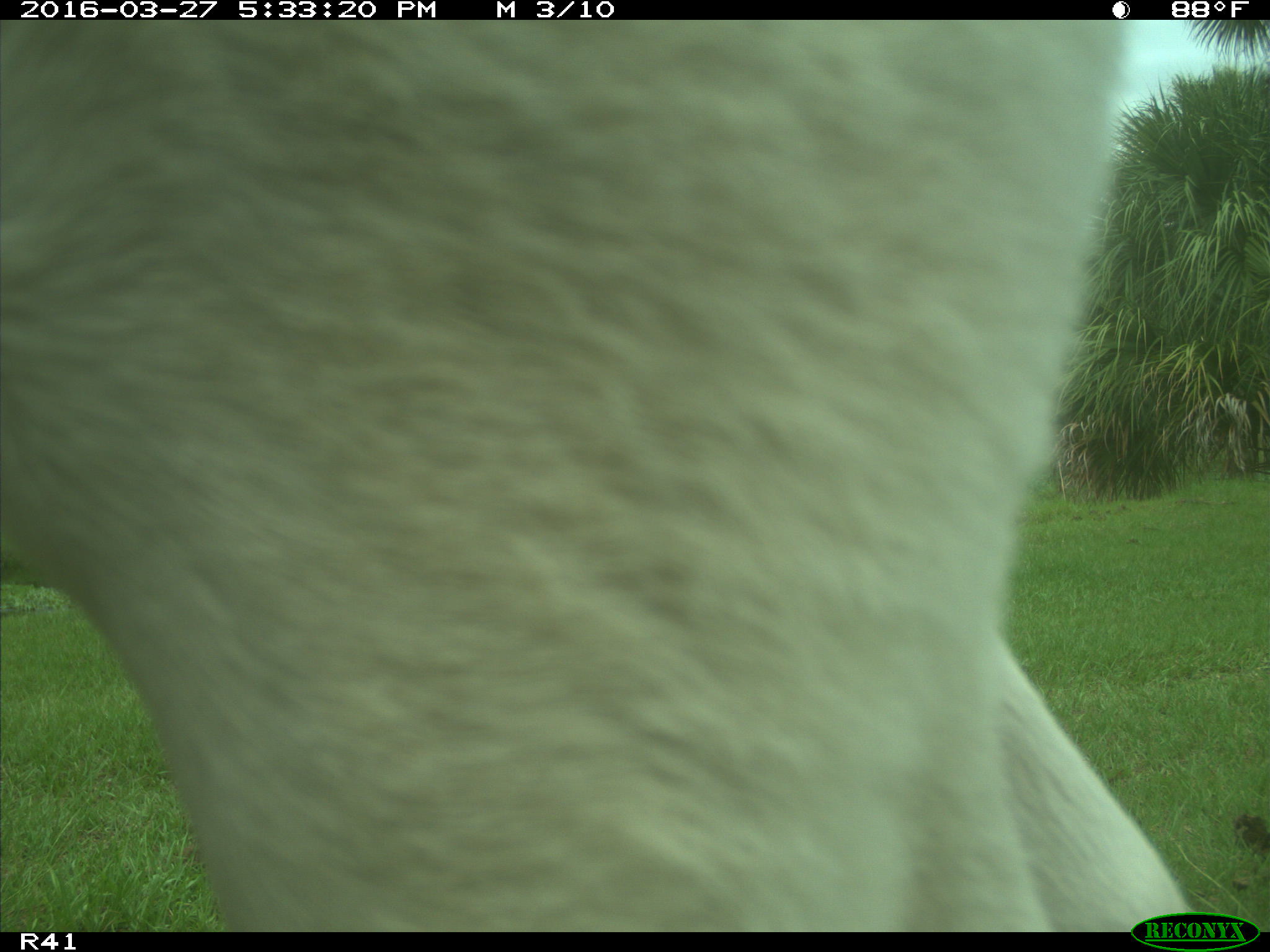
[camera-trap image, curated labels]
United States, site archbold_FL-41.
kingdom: Animalia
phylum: Chordata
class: Mammalia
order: Artiodactyla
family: Bovidae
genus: Bos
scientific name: Bos taurus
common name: domestic cow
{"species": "Bos taurus (domestic cow)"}